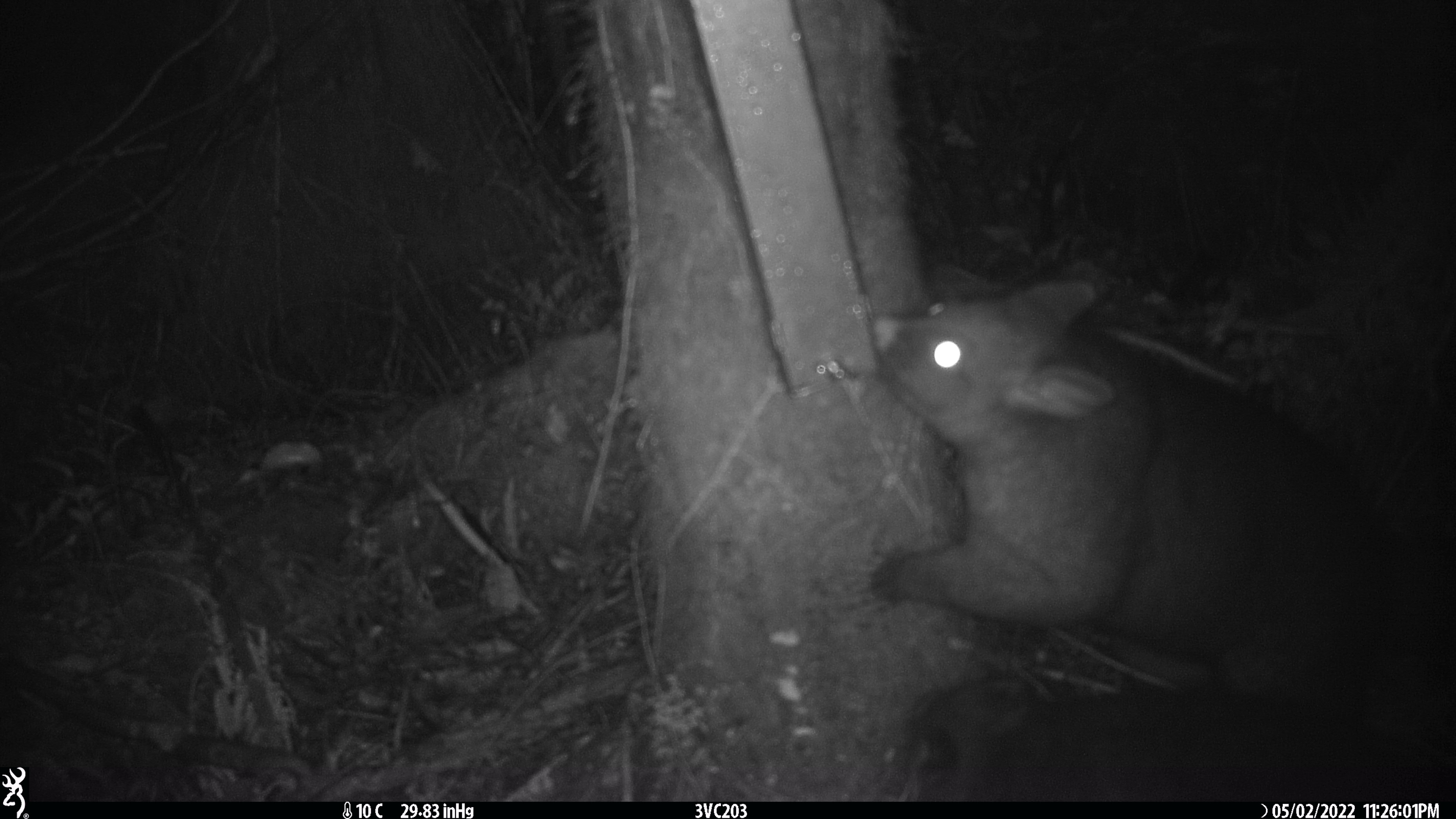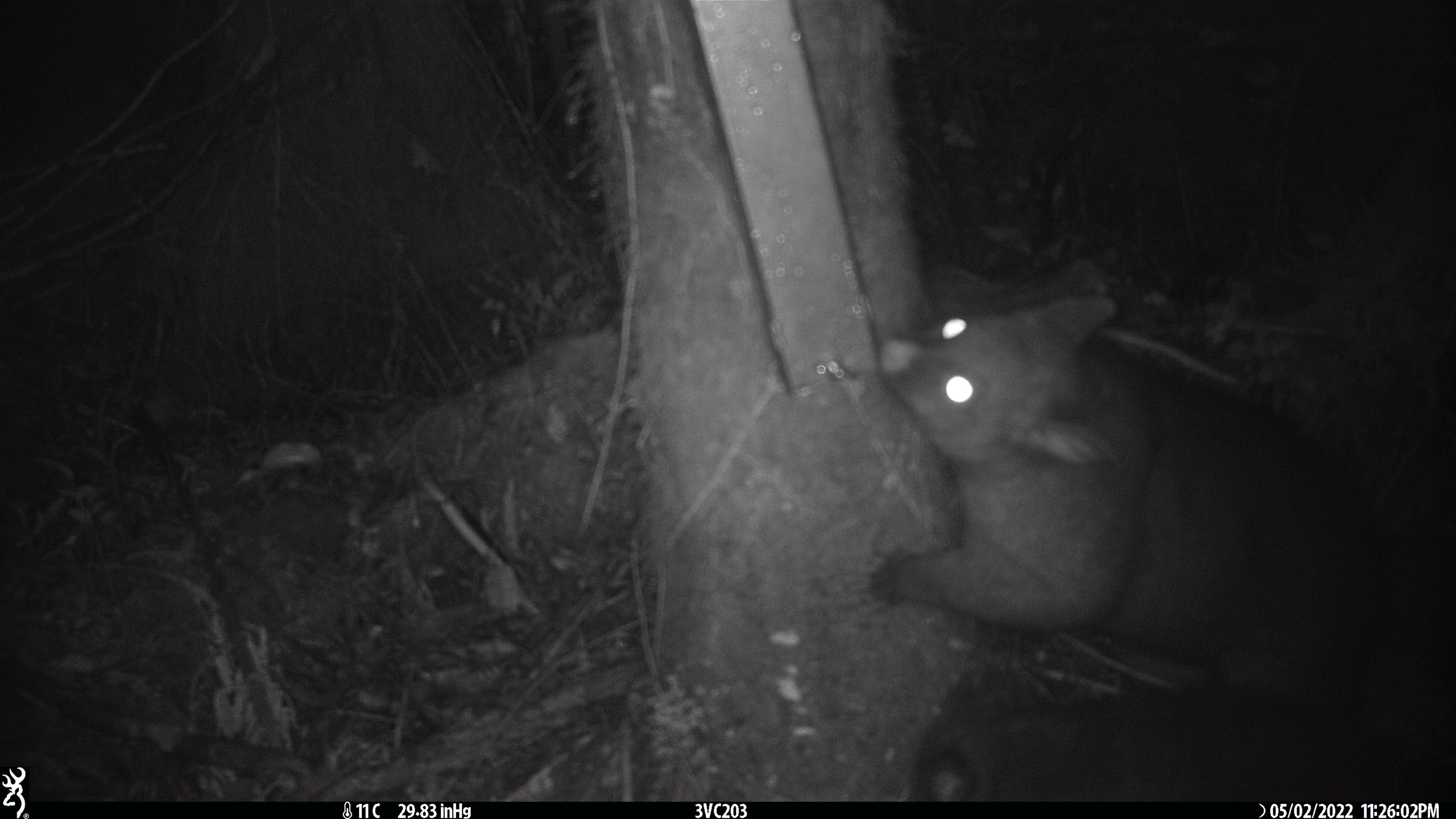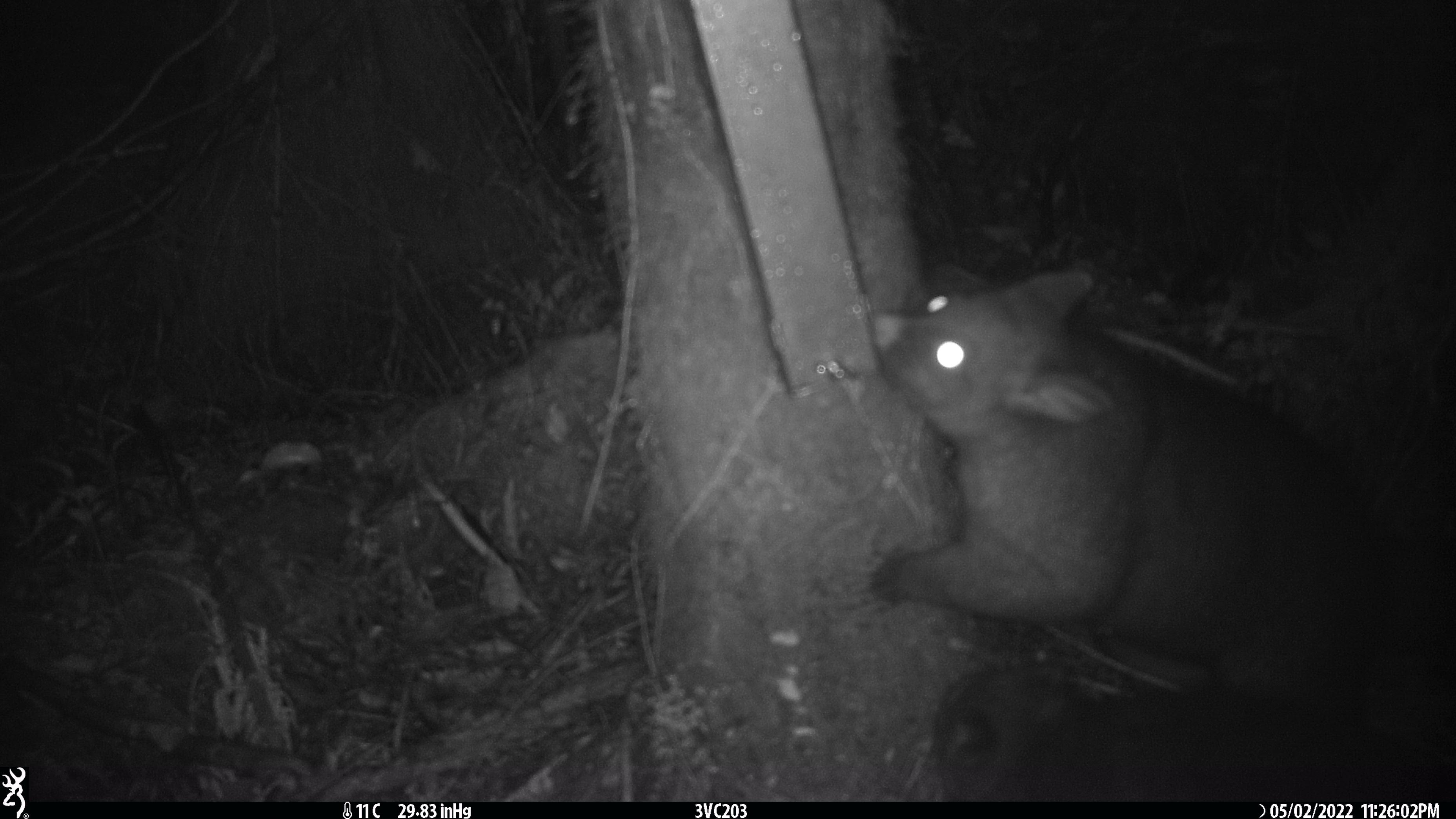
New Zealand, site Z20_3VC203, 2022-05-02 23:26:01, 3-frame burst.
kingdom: Animalia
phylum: Chordata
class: Mammalia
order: Diprotodontia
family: Phalangeridae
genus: Trichosurus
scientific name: Trichosurus vulpecula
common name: common brushtail possum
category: possum